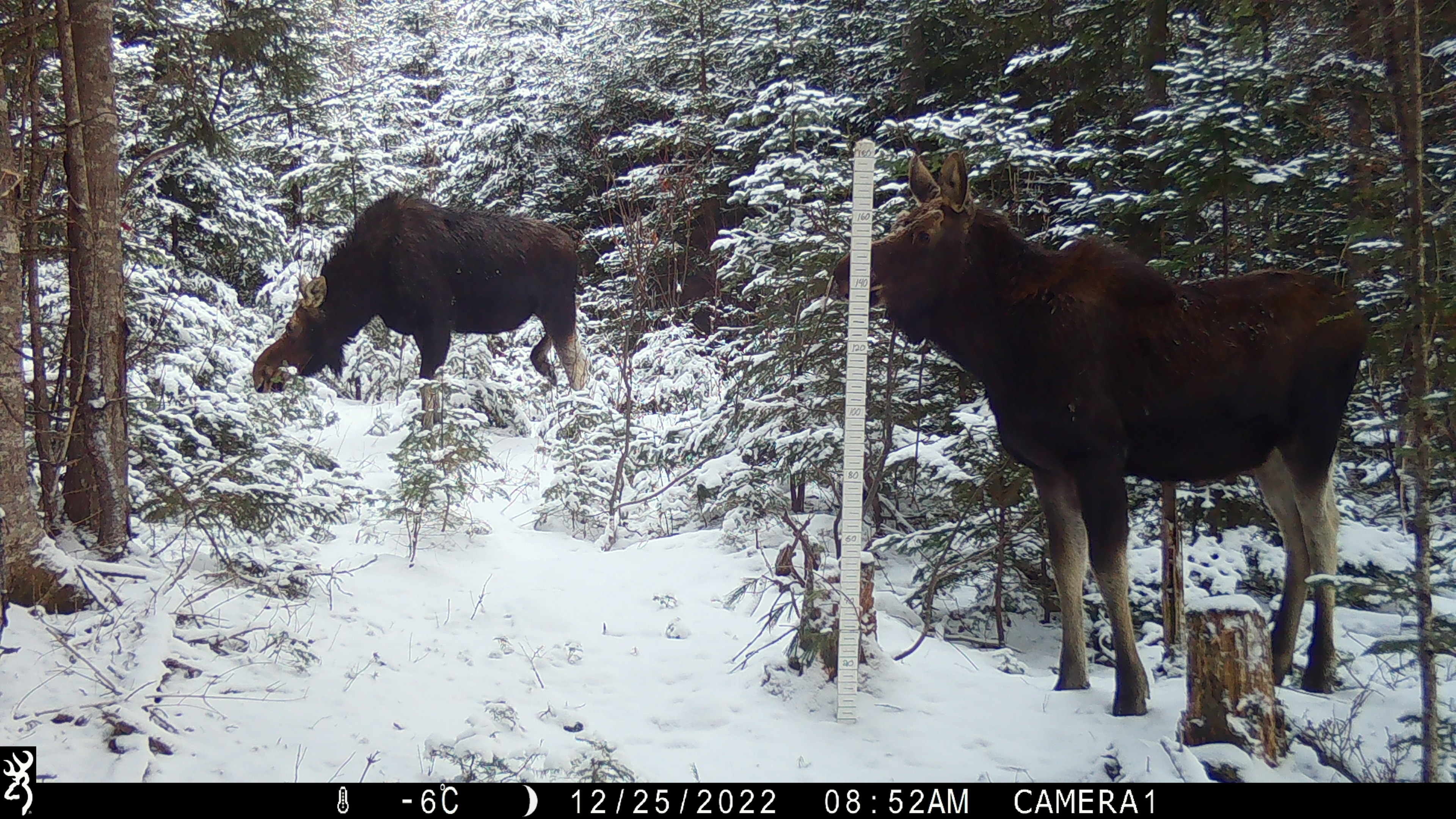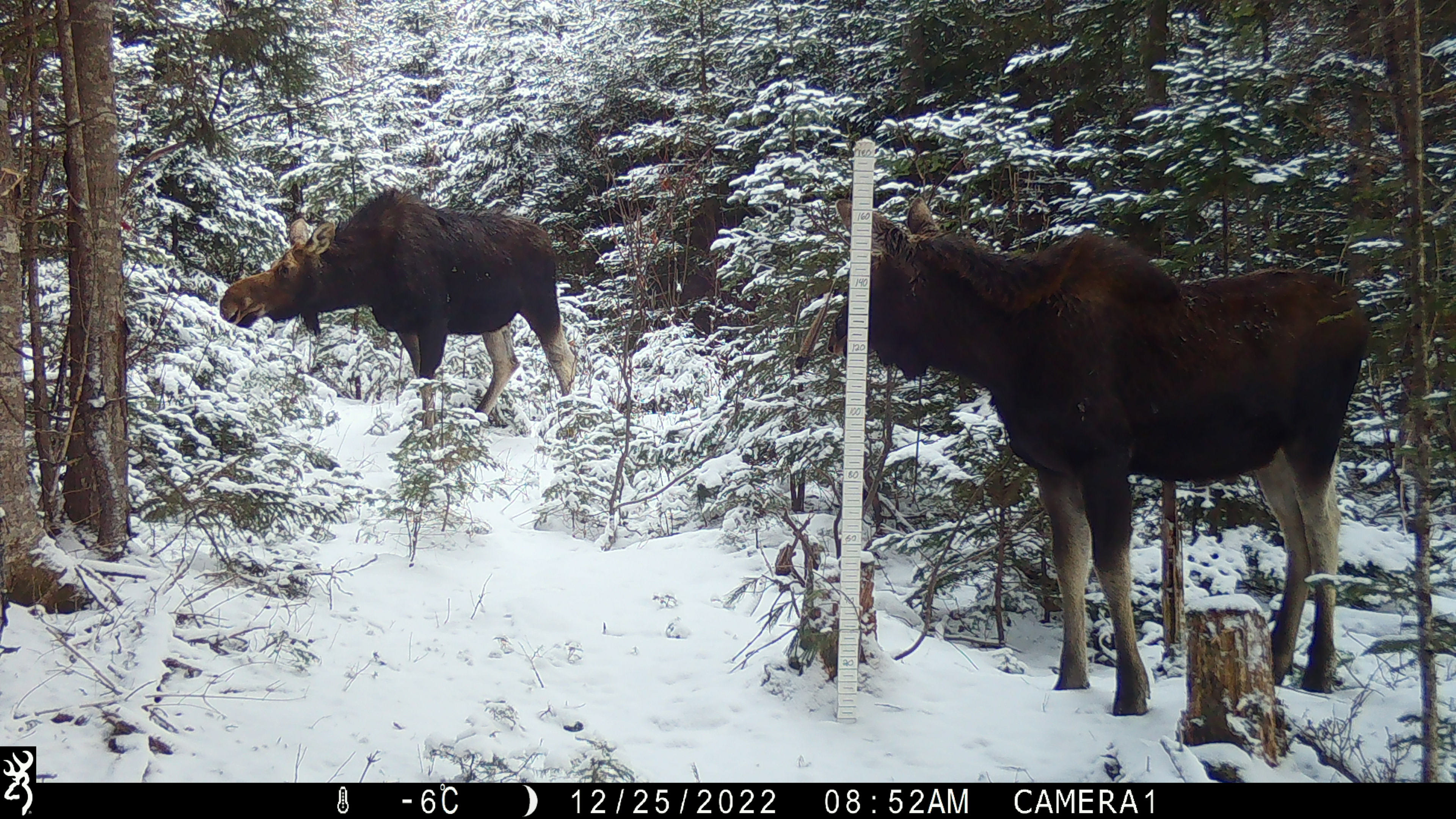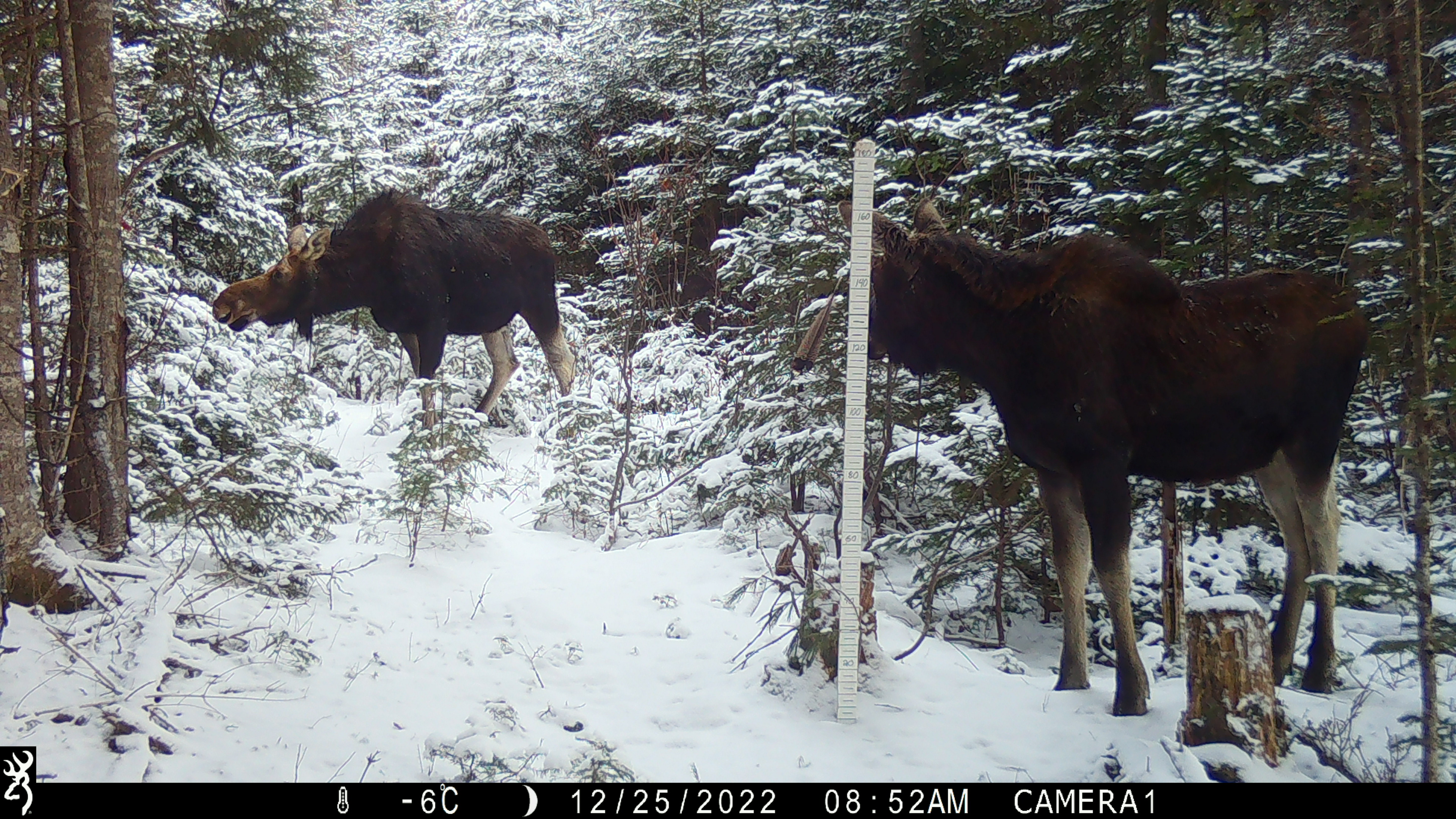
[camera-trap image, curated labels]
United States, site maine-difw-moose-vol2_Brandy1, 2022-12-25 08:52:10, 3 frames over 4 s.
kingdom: Animalia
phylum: Chordata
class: Mammalia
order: Artiodactyla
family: Cervidae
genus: Alces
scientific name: Alces alces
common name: moose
Moose (Alces alces).